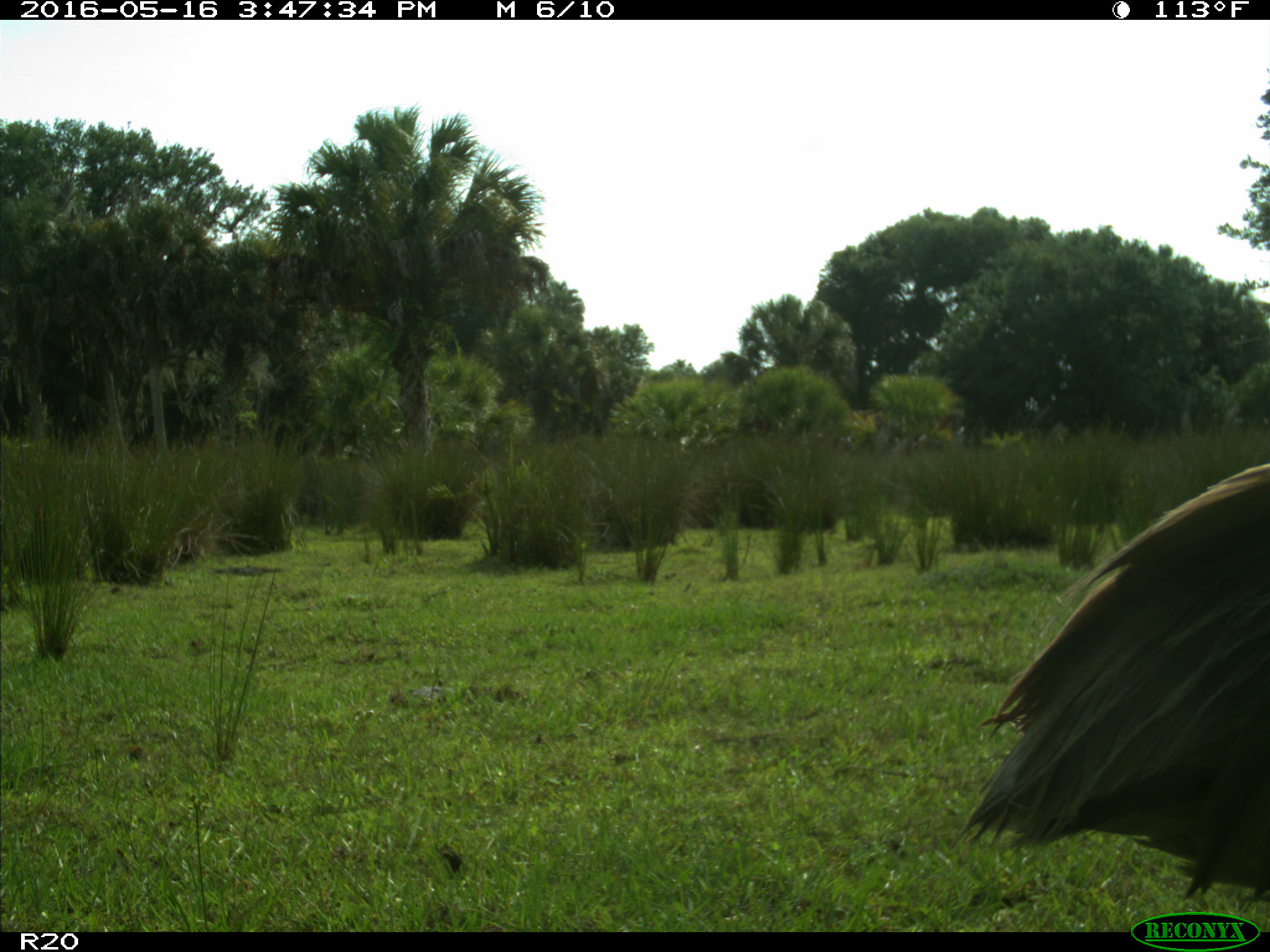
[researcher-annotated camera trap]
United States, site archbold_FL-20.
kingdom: Animalia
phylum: Chordata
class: Aves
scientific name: Aves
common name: birds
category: unidentified bird